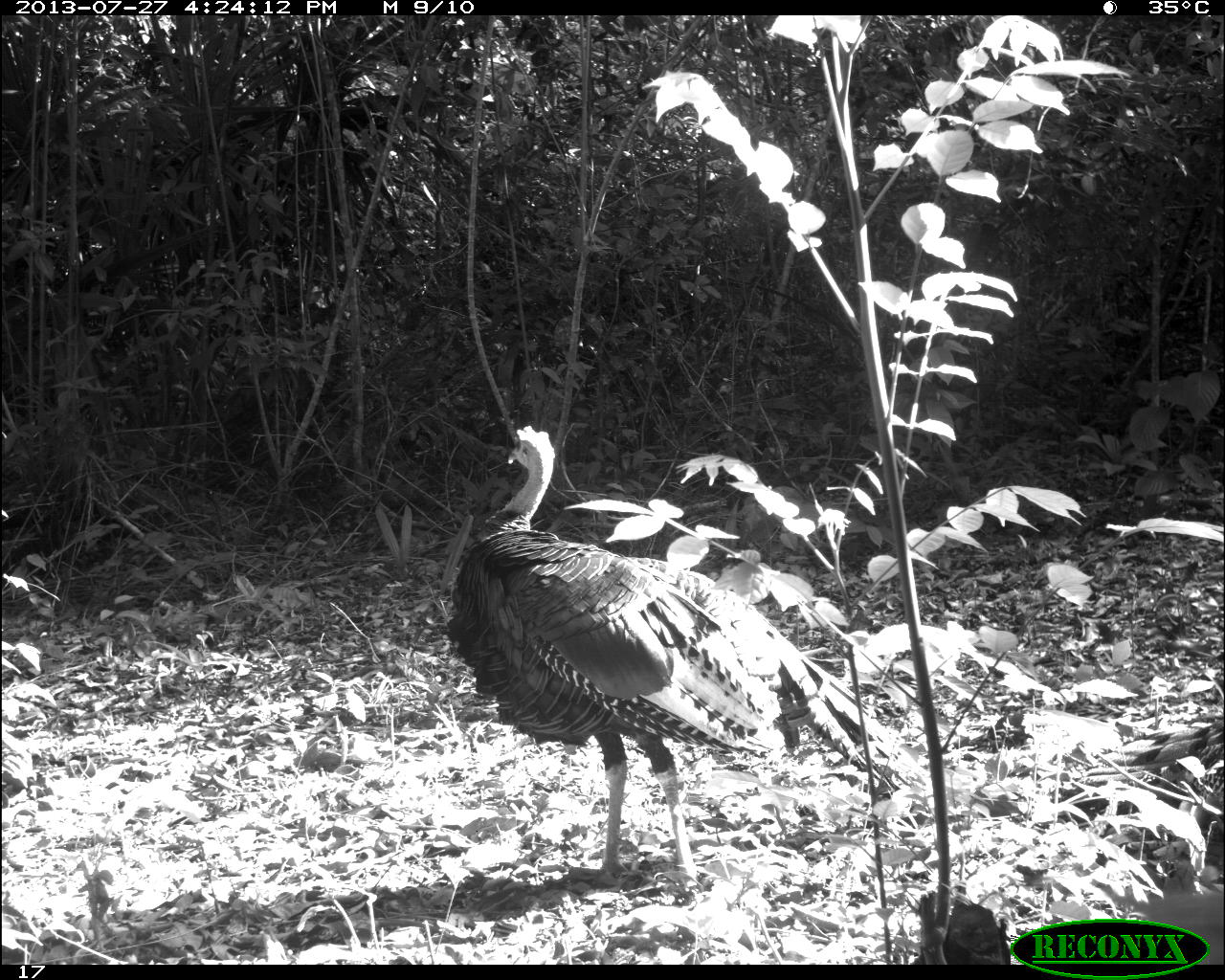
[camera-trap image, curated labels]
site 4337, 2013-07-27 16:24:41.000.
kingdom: Animalia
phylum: Chordata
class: Aves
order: Galliformes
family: Phasianidae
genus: Meleagris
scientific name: Meleagris ocellata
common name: ocellated turkey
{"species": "Meleagris ocellata (ocellated turkey)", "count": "1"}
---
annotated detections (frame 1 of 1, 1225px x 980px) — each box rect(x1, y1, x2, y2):
meleagris ocellata: rect(444, 422, 949, 895)